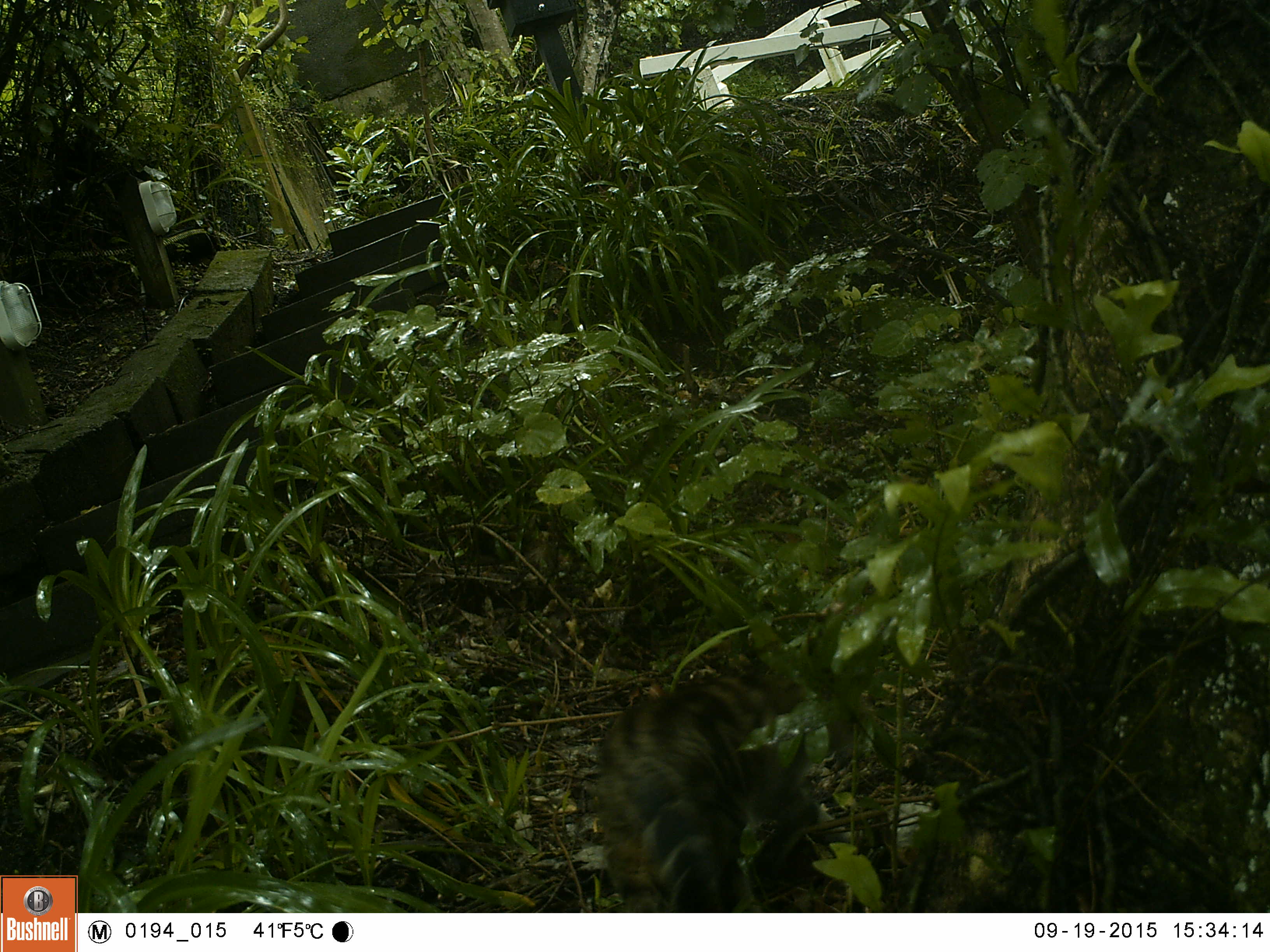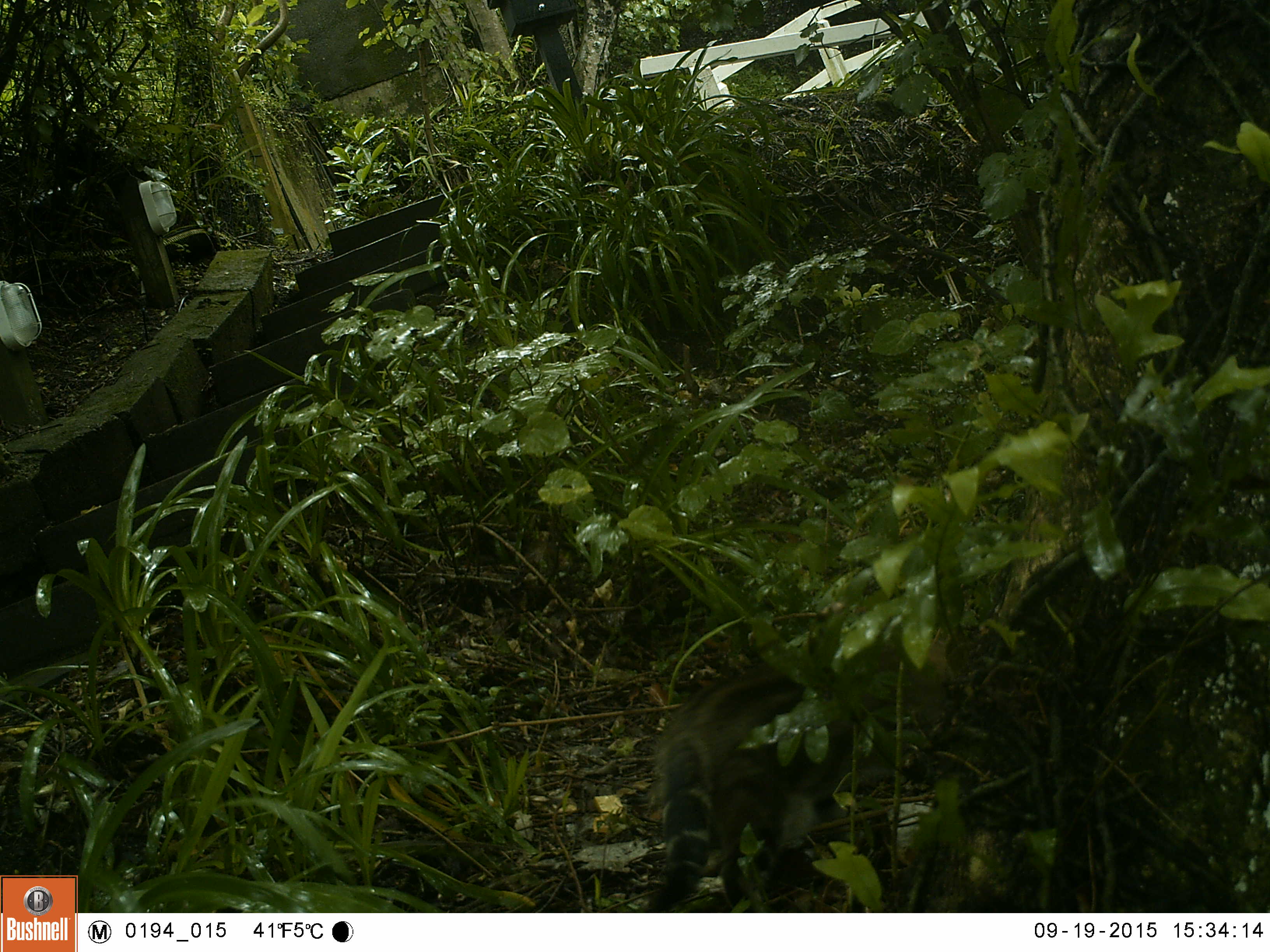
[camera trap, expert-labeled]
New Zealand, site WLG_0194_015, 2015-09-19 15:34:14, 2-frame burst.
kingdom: Animalia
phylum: Chordata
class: Mammalia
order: Carnivora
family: Felidae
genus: Felis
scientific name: Felis catus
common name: domestic cat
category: cat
Cat (domestic cat) (Felis catus).